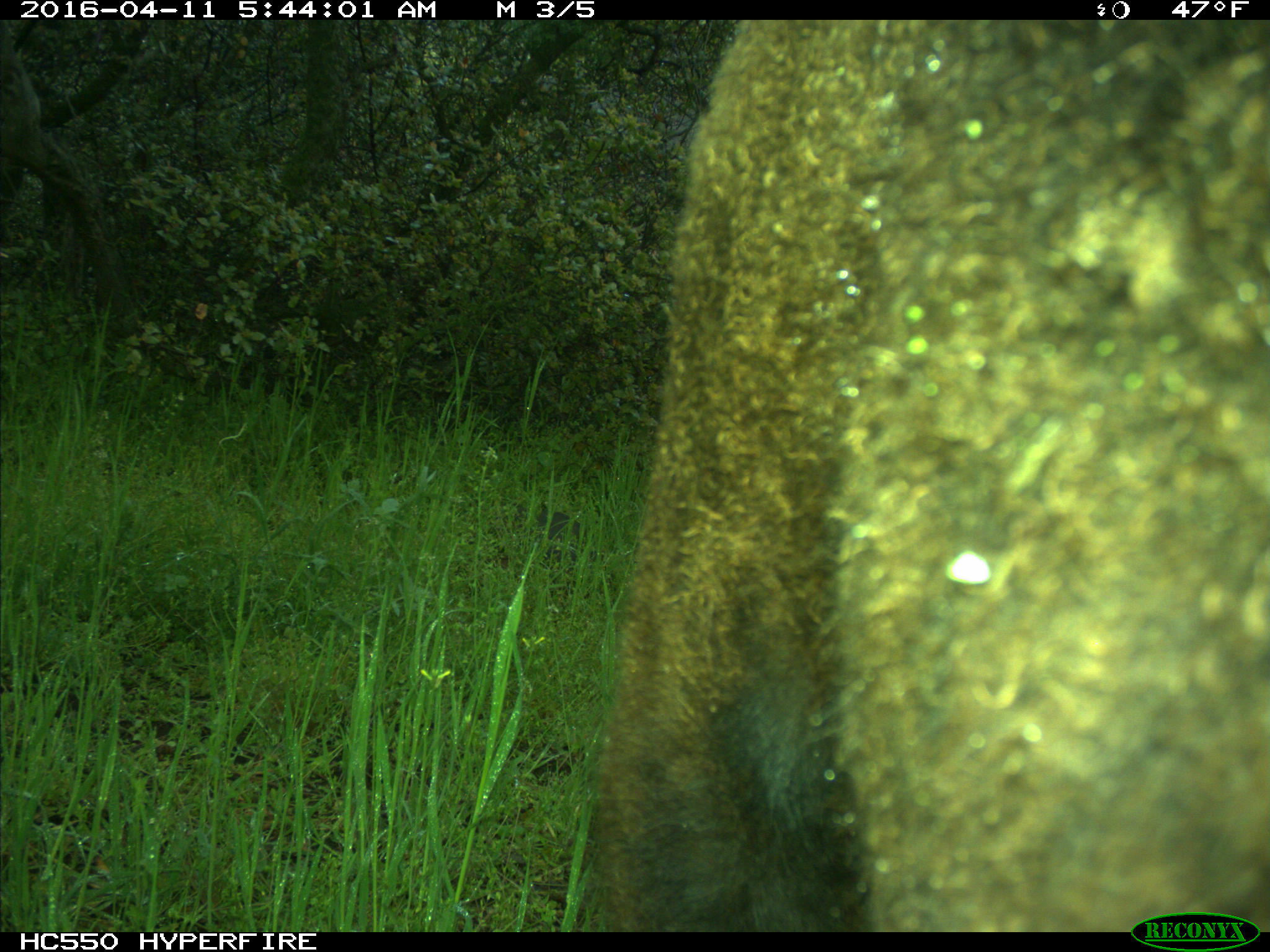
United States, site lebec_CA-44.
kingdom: Animalia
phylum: Chordata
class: Mammalia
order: Artiodactyla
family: Bovidae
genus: Bos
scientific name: Bos taurus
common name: domestic cow